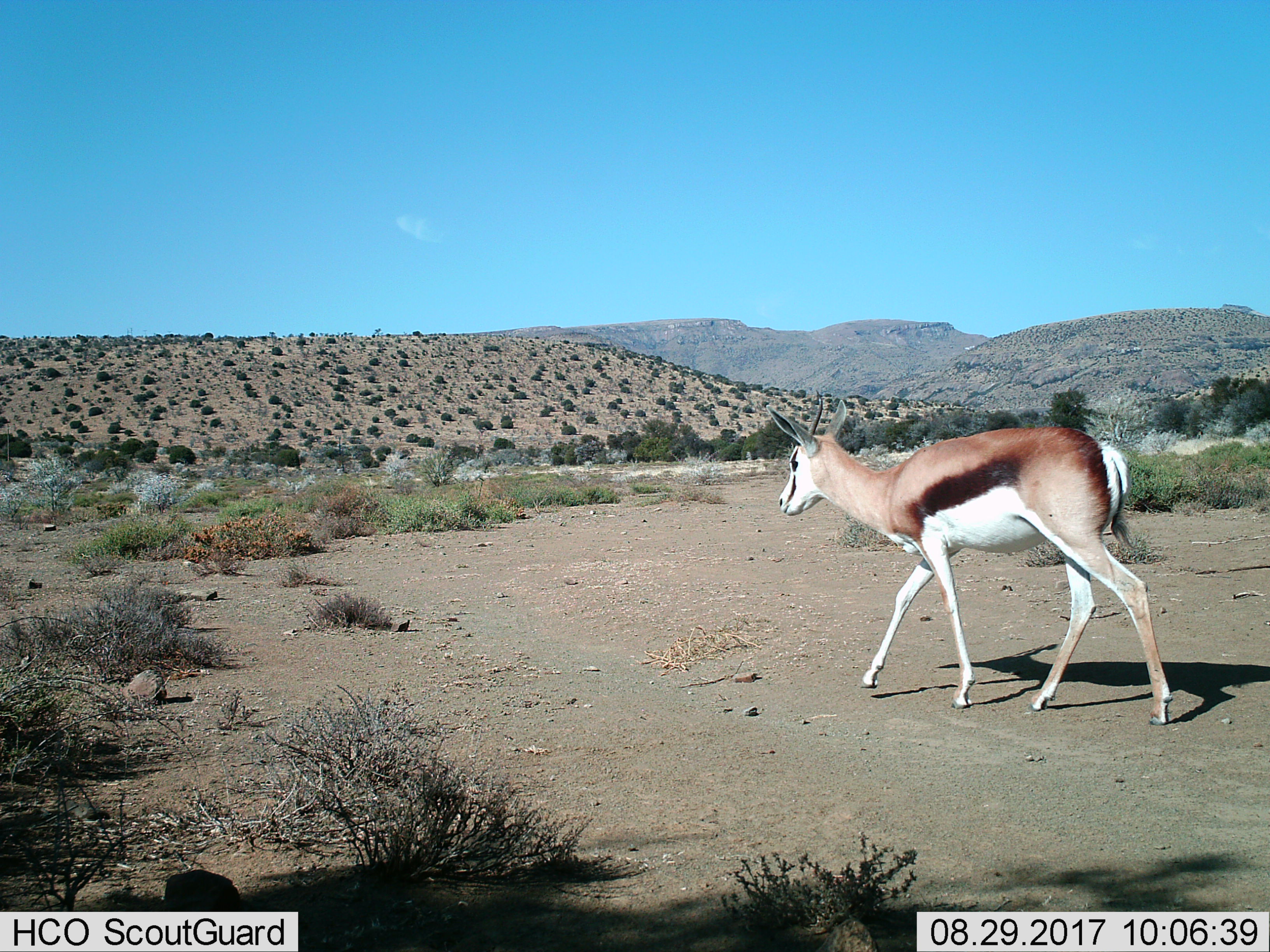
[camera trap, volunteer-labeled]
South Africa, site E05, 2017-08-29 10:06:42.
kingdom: Animalia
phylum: Chordata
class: Mammalia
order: Artiodactyla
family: Bovidae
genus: Antidorcas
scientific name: Antidorcas marsupialis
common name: springbok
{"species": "springbok (Antidorcas marsupialis)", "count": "1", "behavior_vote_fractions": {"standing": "14%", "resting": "0%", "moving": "100%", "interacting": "0%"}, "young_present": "0%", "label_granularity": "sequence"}